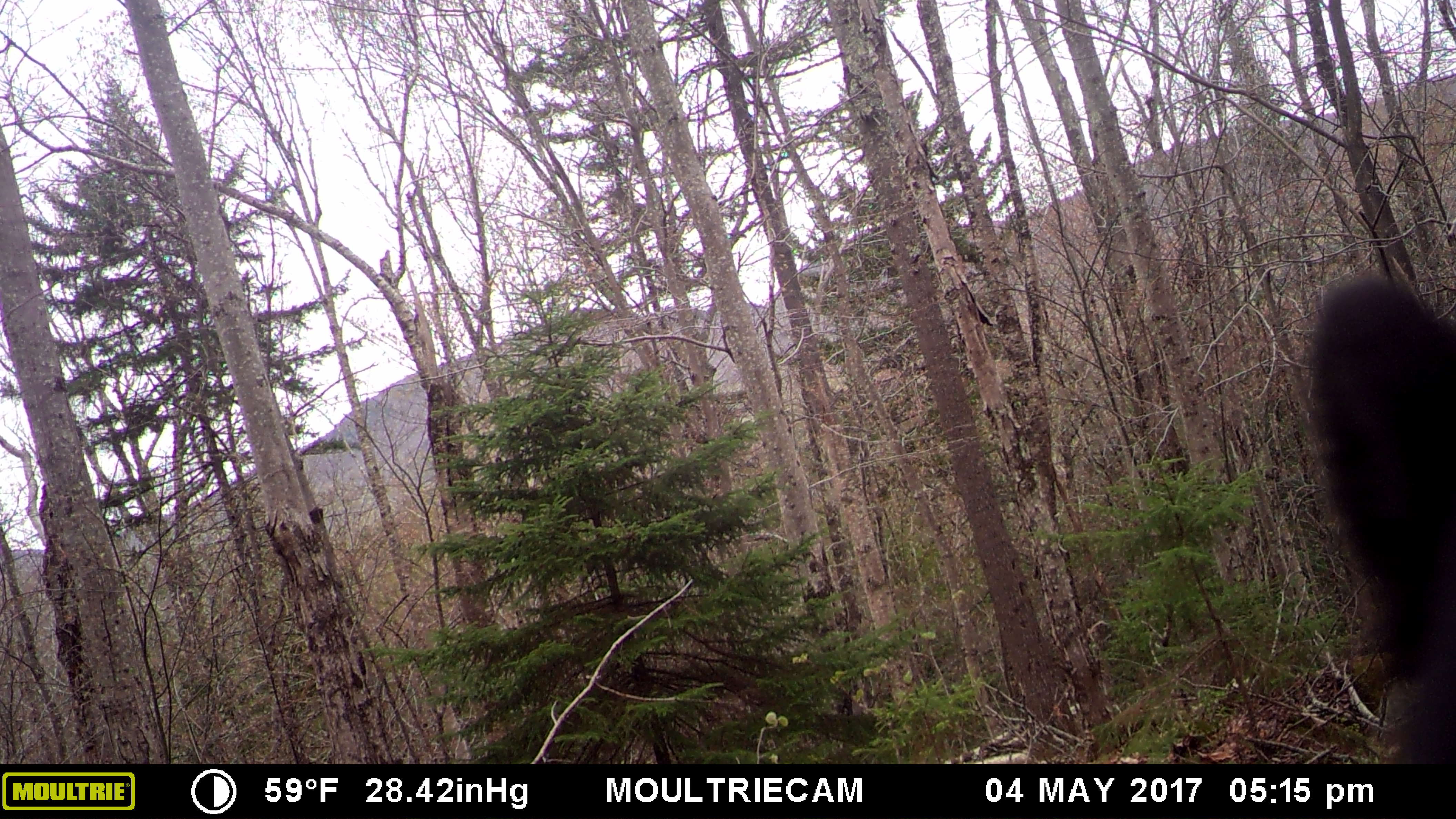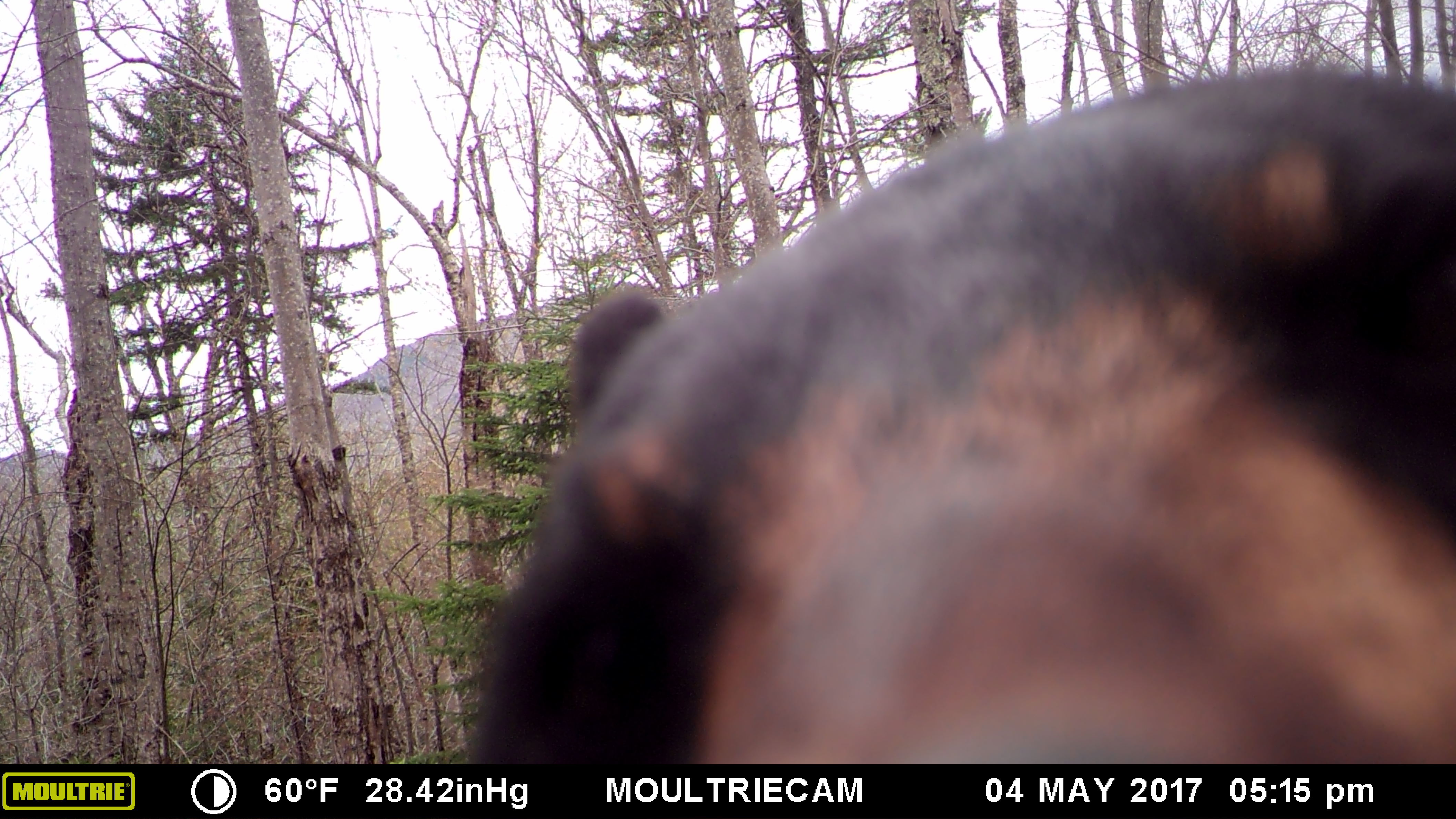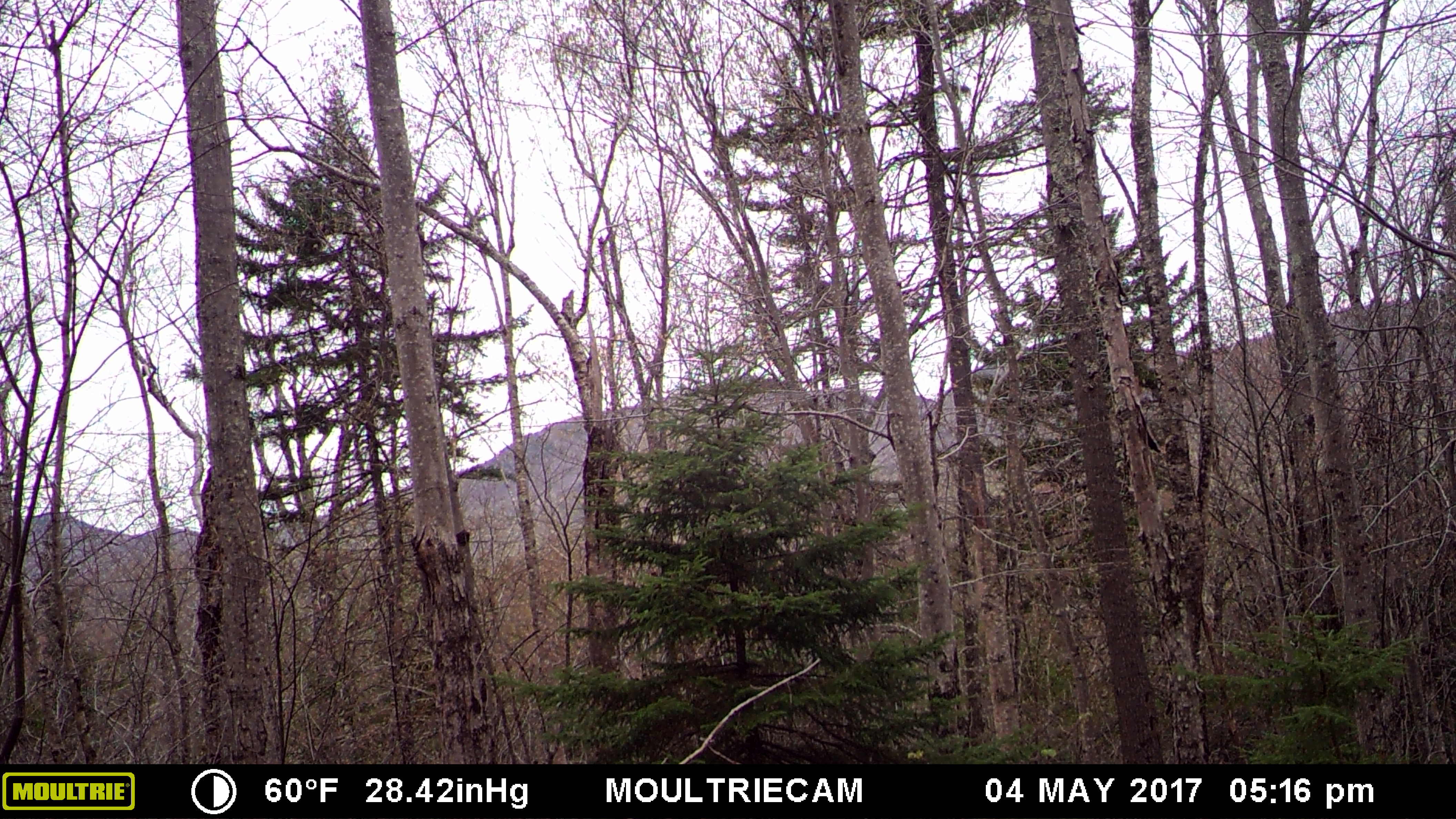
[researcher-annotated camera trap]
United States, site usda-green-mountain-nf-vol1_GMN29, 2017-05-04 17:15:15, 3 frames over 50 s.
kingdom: Animalia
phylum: Chordata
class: Mammalia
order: Carnivora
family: Ursidae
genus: Ursus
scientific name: Ursus americanus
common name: black bear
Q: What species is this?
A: Black bear (Ursus americanus).